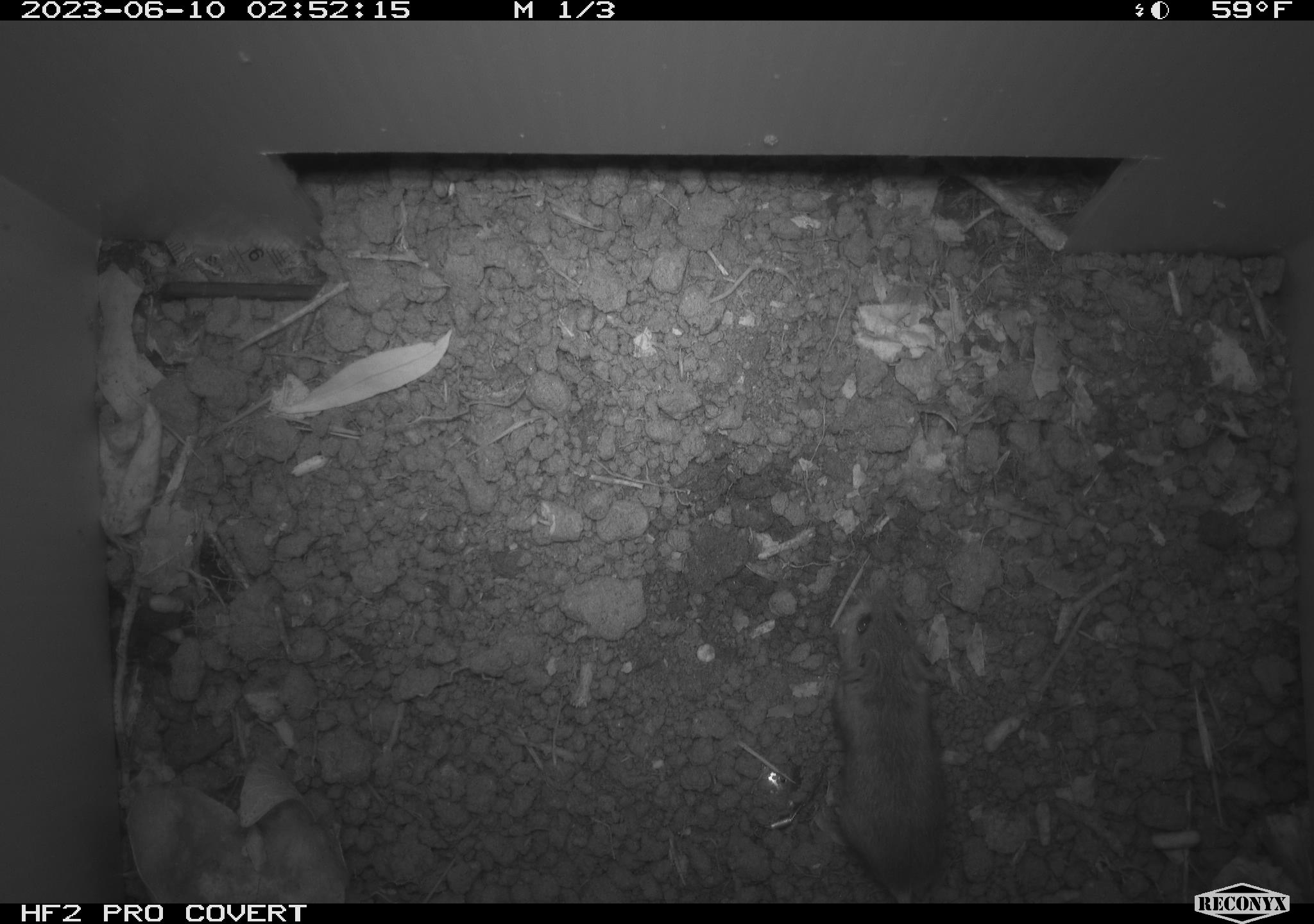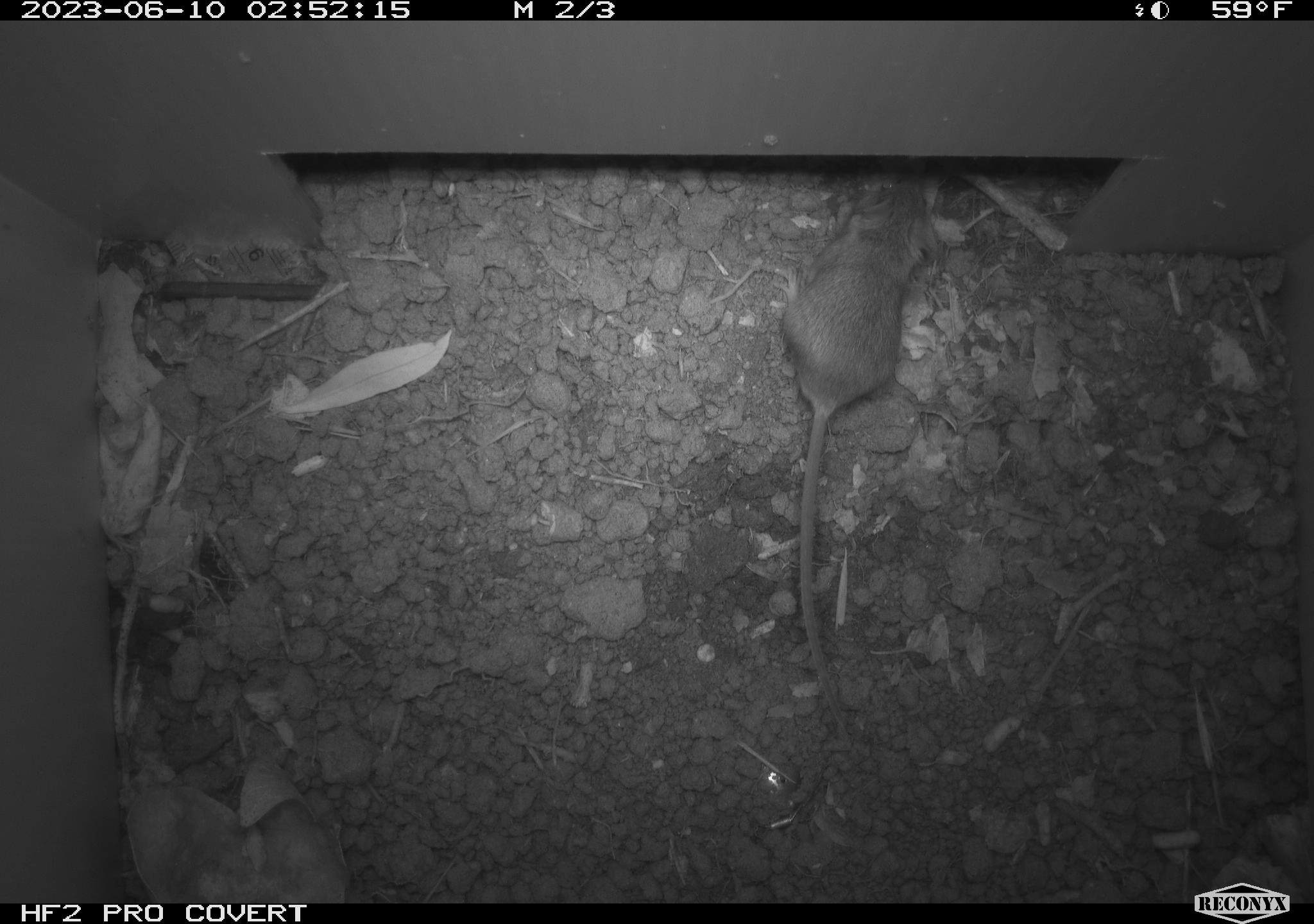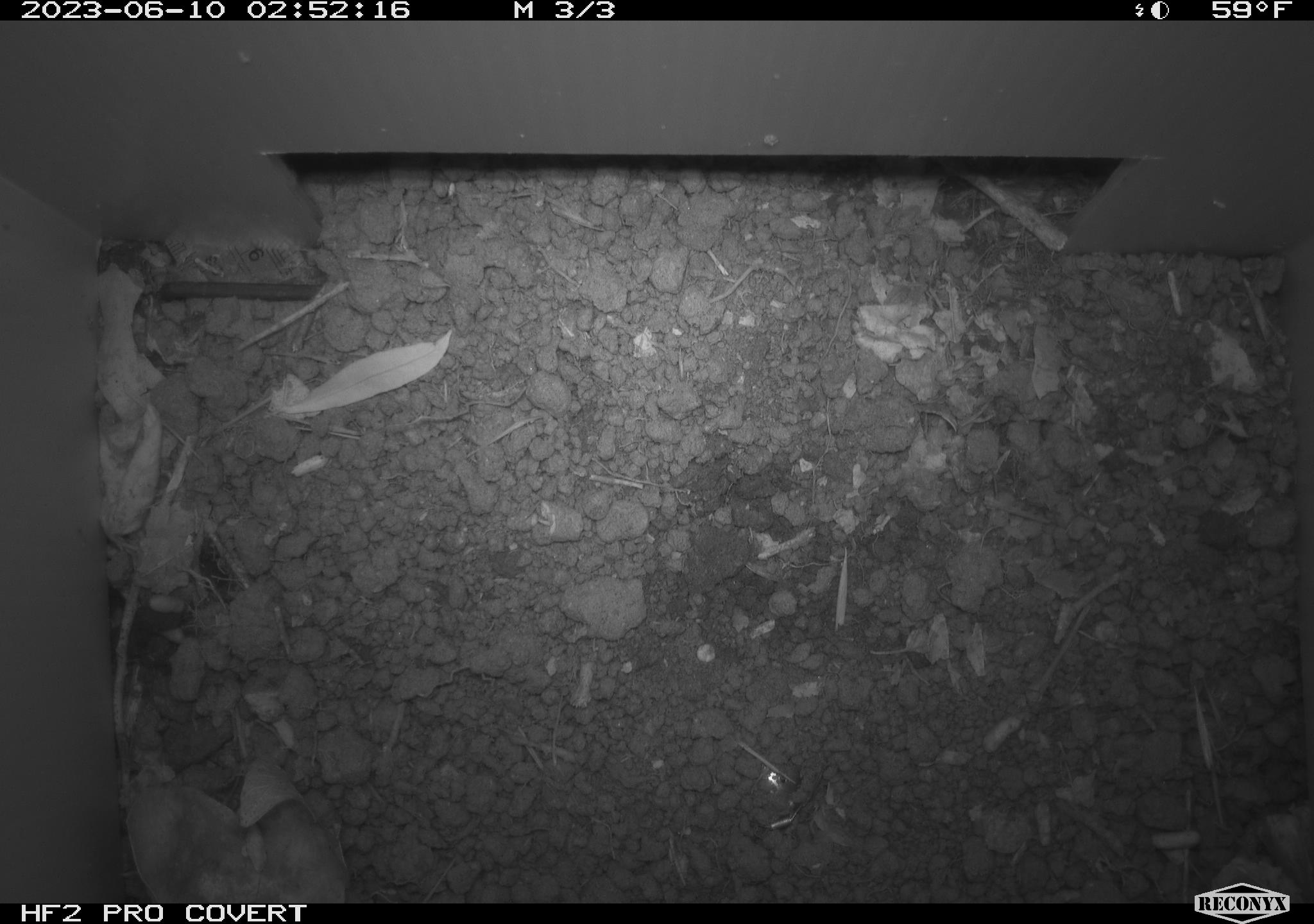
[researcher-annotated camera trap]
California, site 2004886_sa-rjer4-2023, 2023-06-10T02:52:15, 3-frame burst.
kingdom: Animalia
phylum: Chordata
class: Mammalia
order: Rodentia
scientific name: Rodentia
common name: mouse species